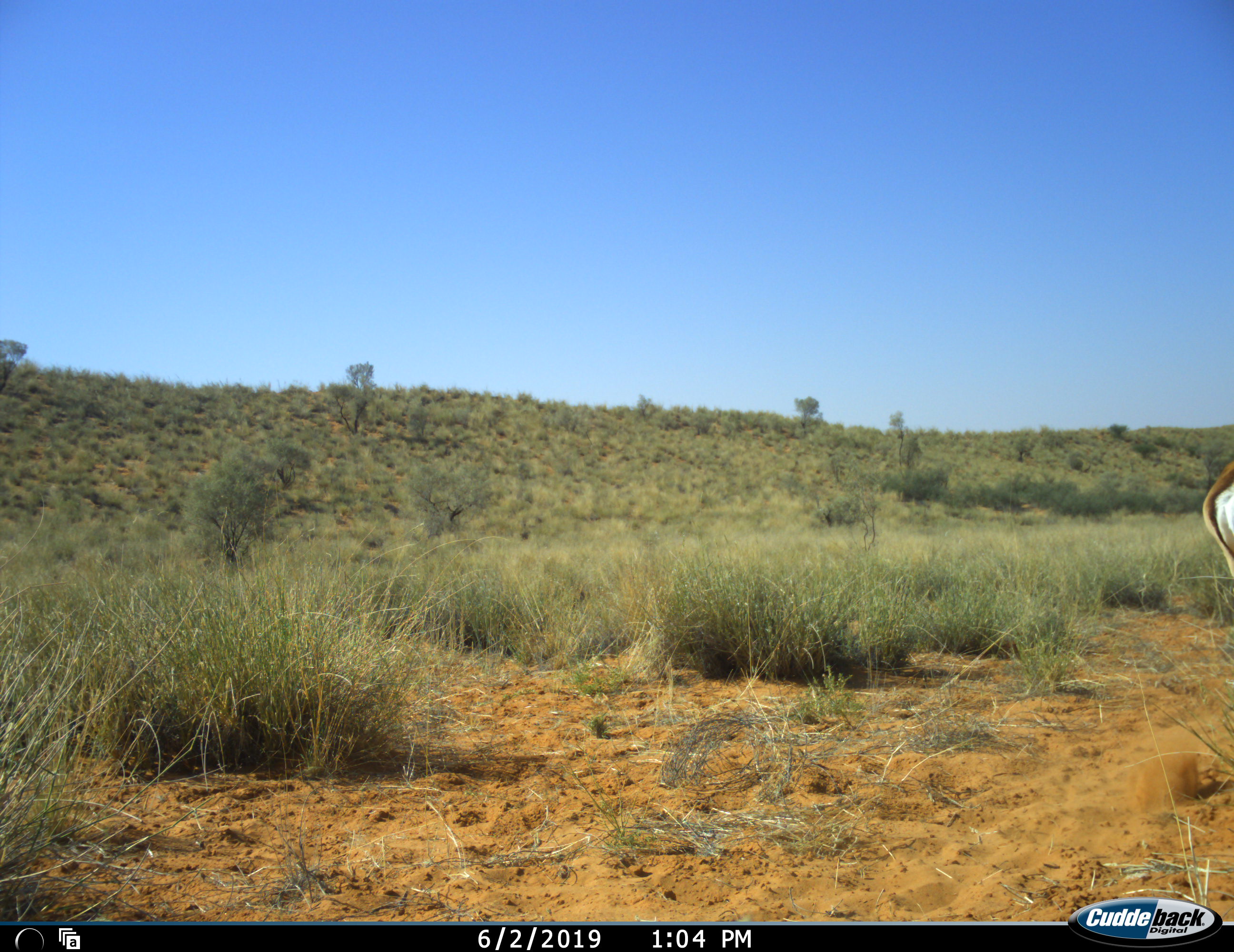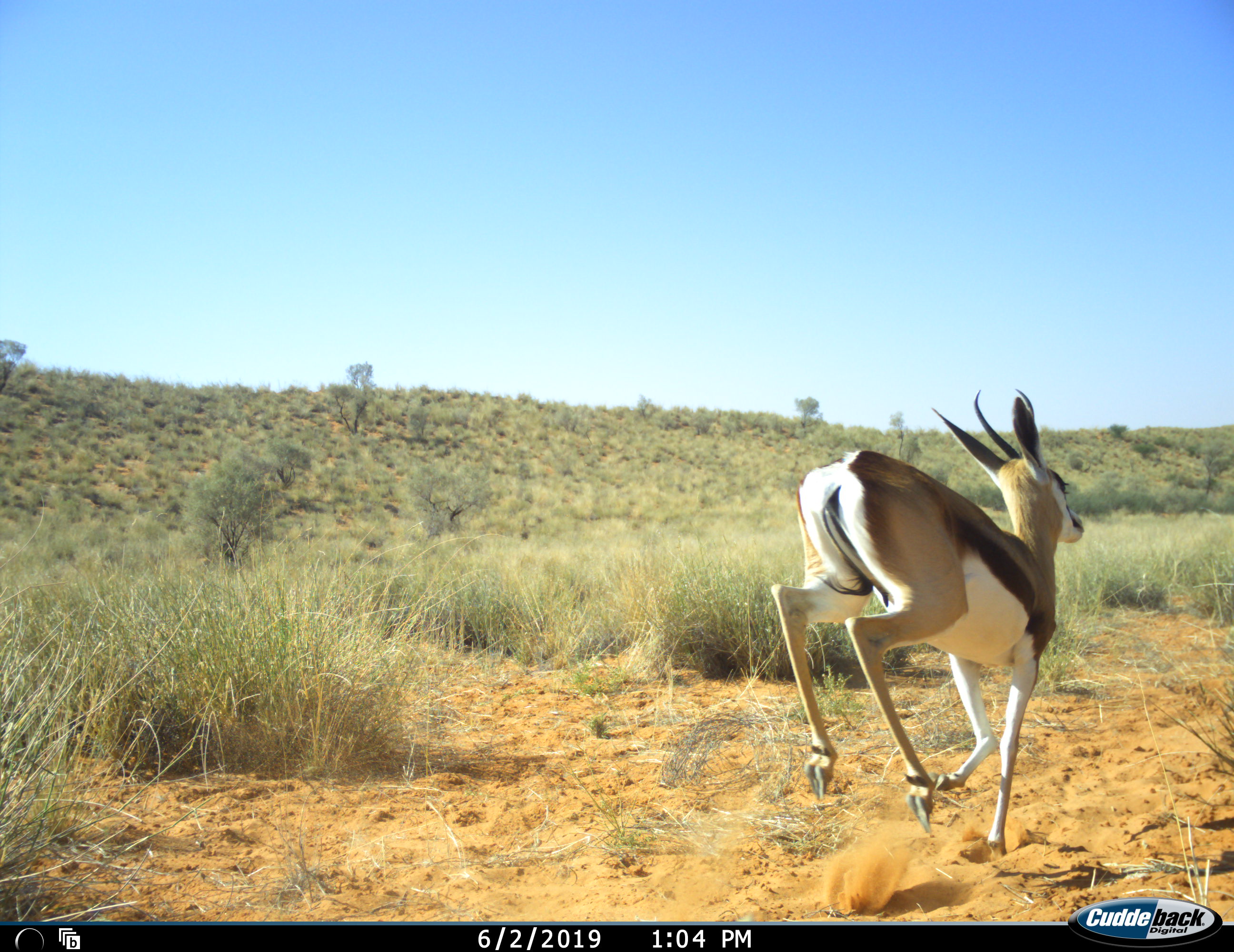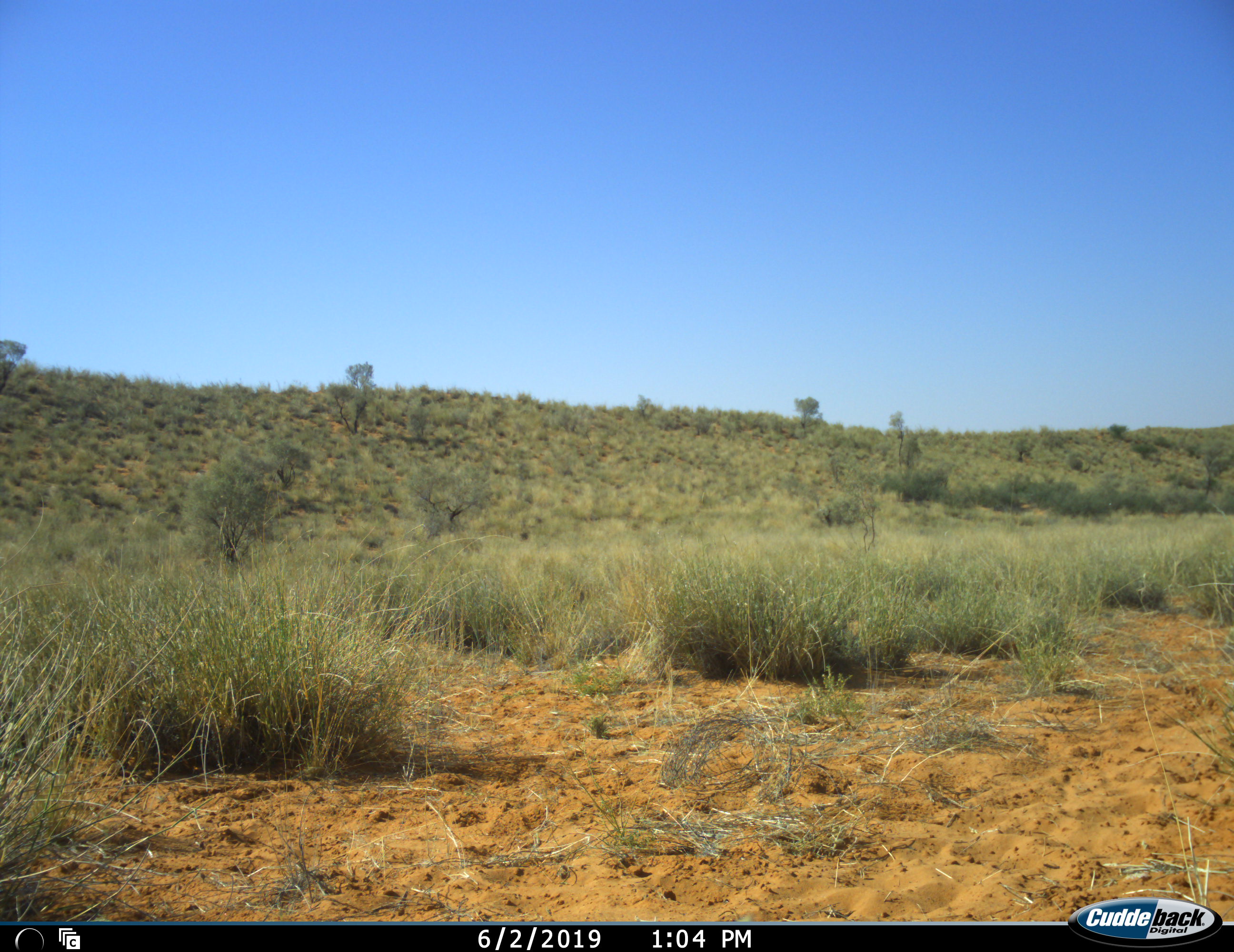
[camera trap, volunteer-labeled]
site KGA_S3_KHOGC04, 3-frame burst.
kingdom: Animalia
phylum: Chordata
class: Mammalia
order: Artiodactyla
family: Bovidae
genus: Antidorcas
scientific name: Antidorcas marsupialis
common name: springbok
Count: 1.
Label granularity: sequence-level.